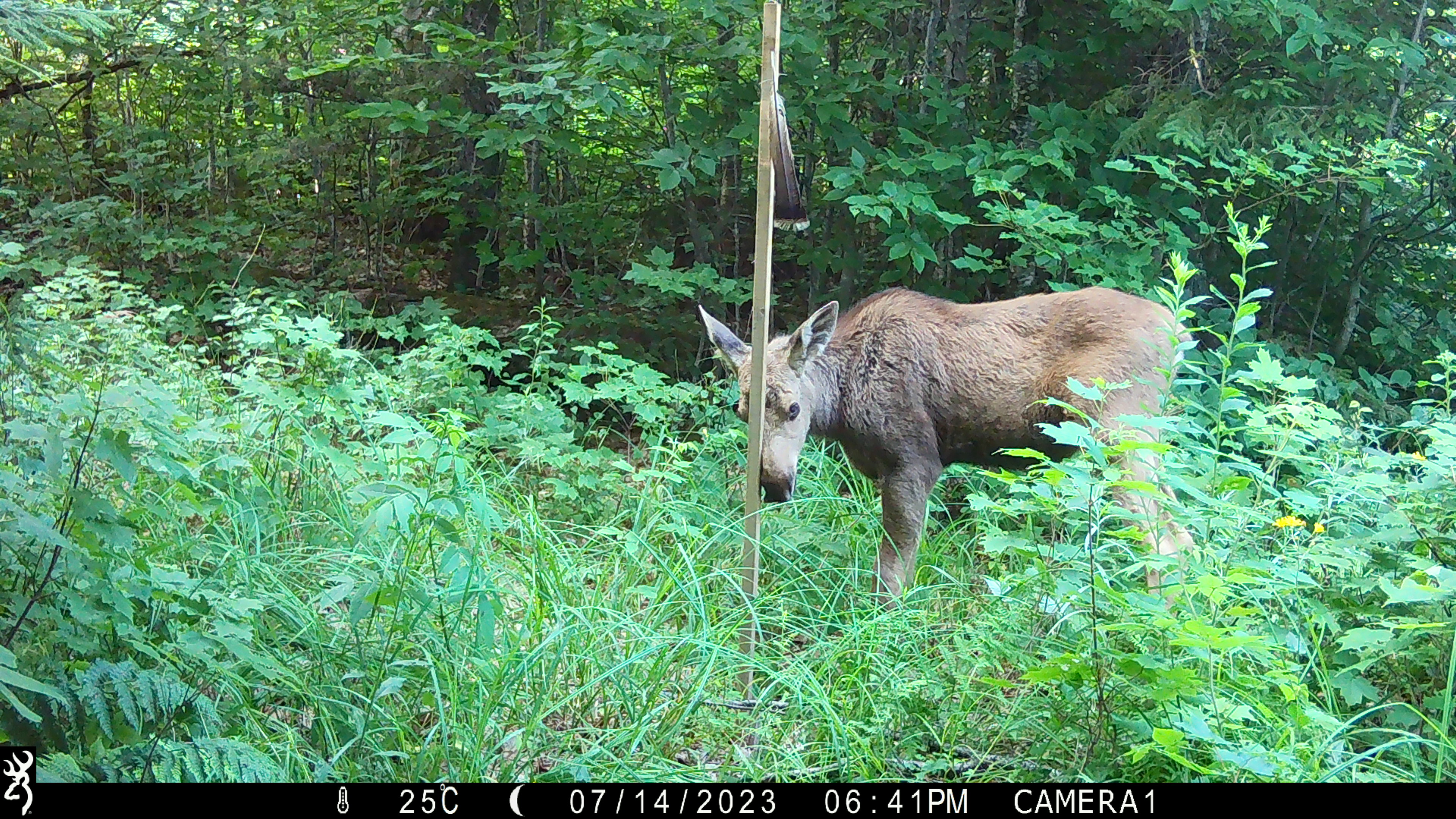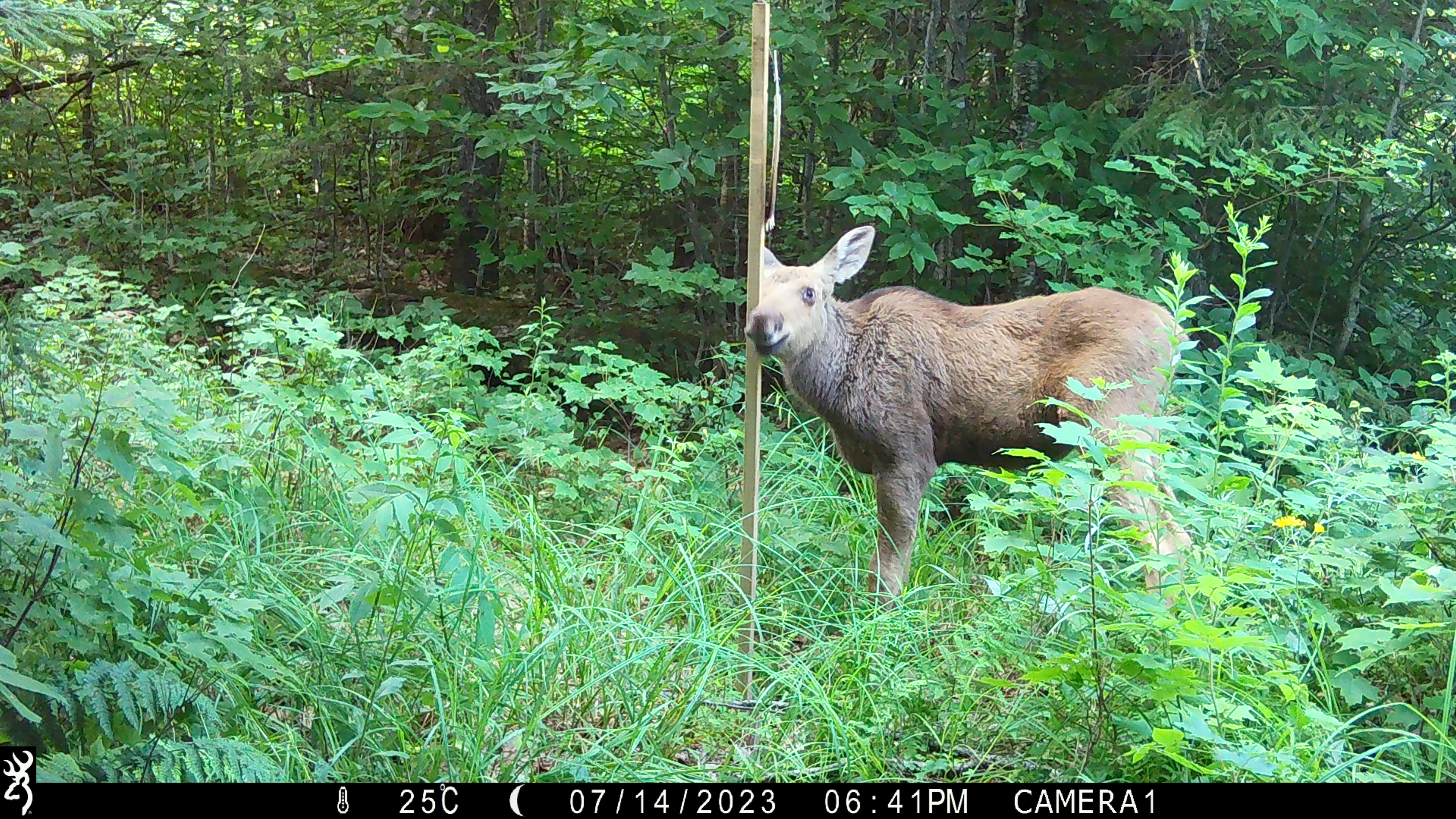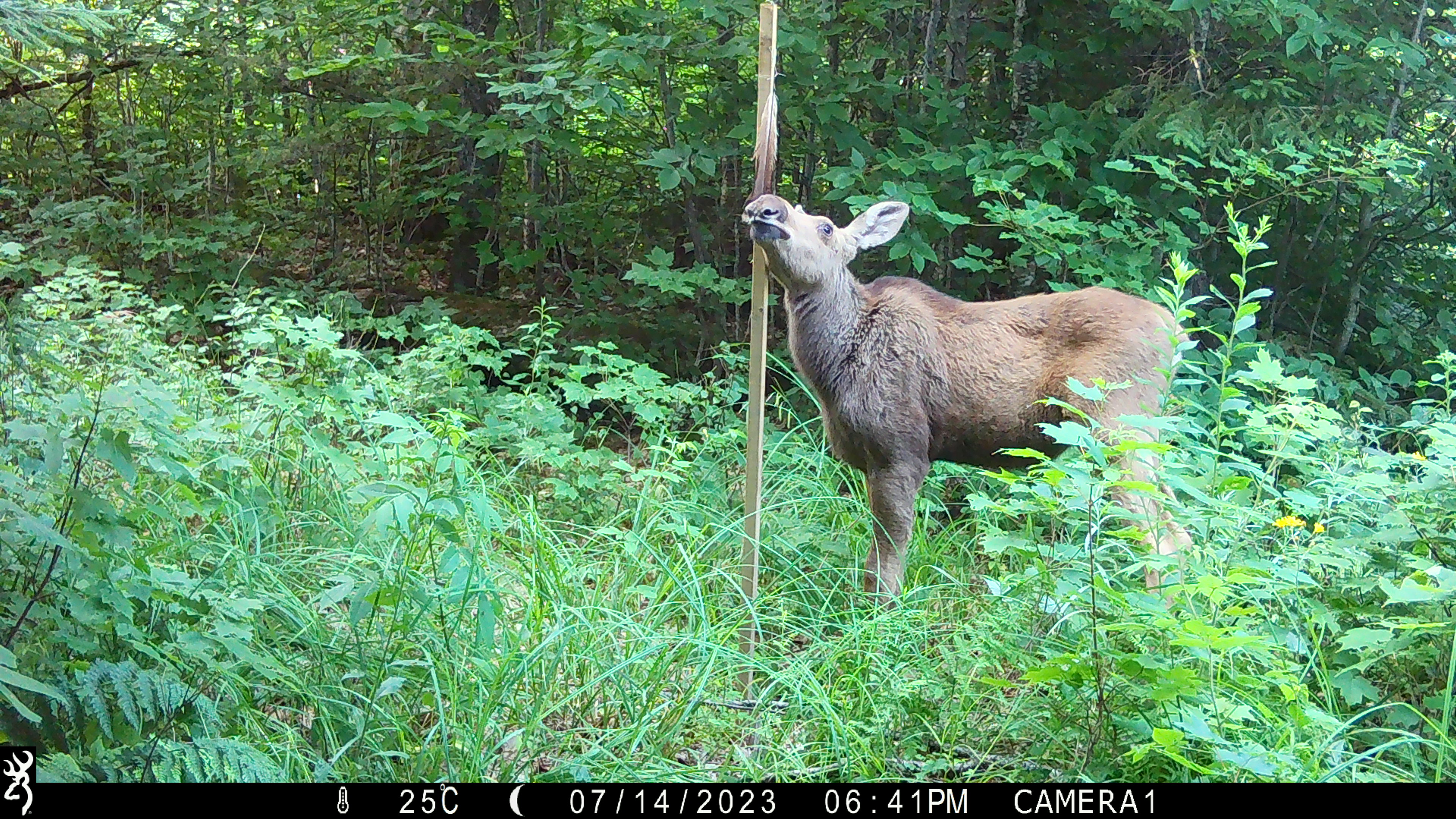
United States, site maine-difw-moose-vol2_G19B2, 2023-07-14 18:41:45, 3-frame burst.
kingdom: Animalia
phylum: Chordata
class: Mammalia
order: Artiodactyla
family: Cervidae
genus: Alces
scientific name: Alces alces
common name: moose